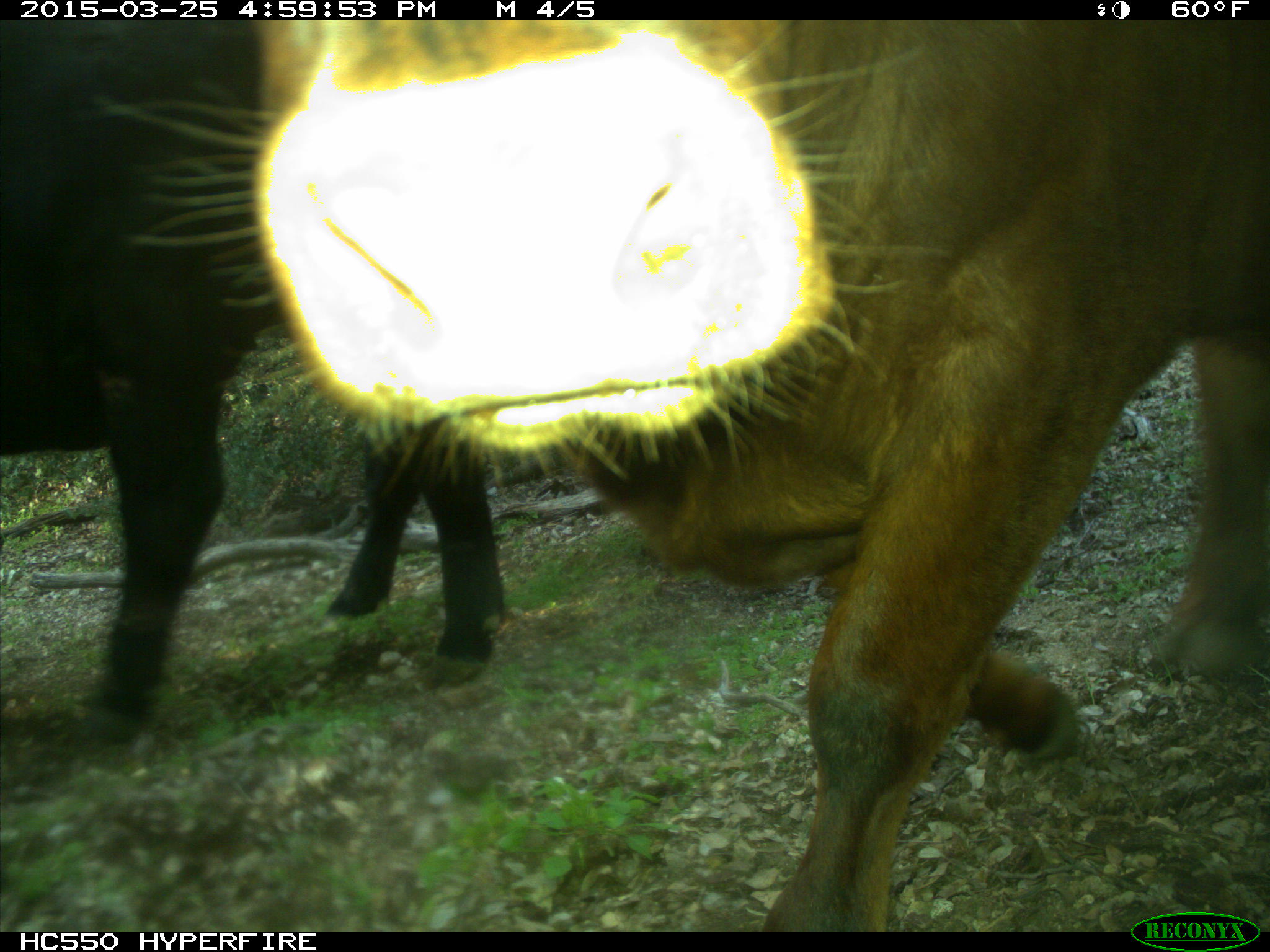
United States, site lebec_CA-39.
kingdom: Animalia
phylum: Chordata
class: Mammalia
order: Artiodactyla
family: Bovidae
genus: Bos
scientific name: Bos taurus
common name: domestic cow